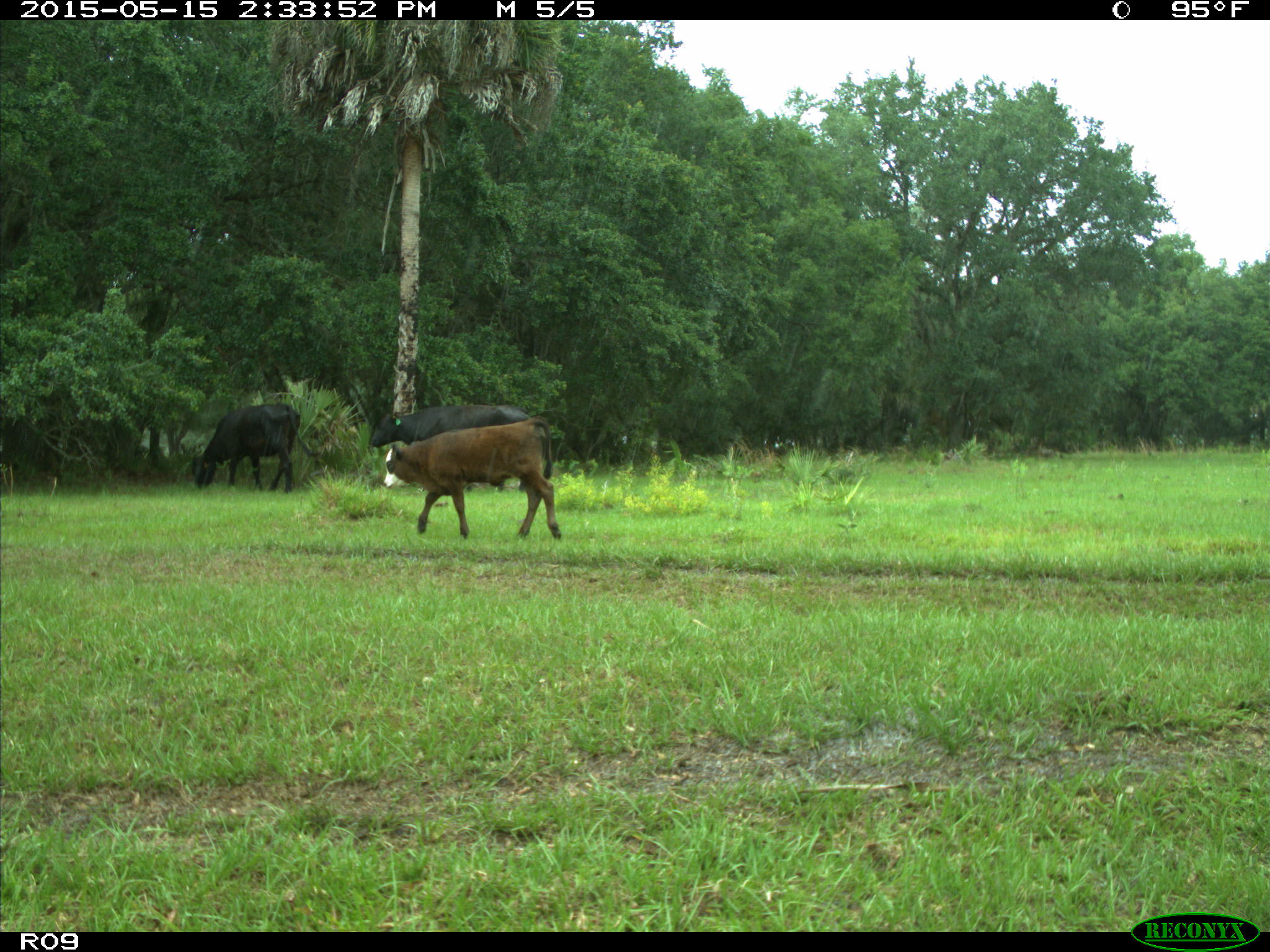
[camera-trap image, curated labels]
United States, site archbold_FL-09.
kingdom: Animalia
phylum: Chordata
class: Mammalia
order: Artiodactyla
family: Bovidae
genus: Bos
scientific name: Bos taurus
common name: domestic cow